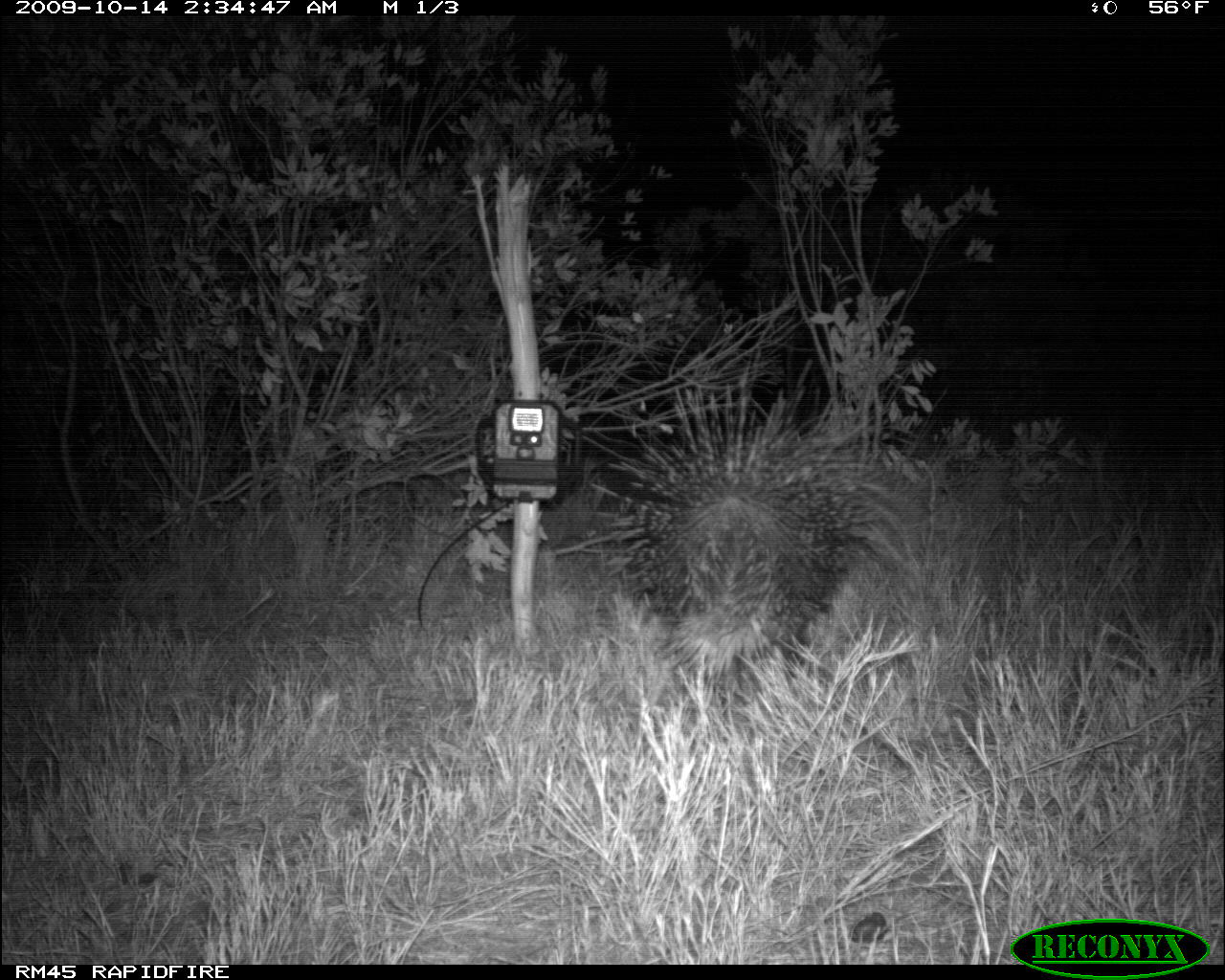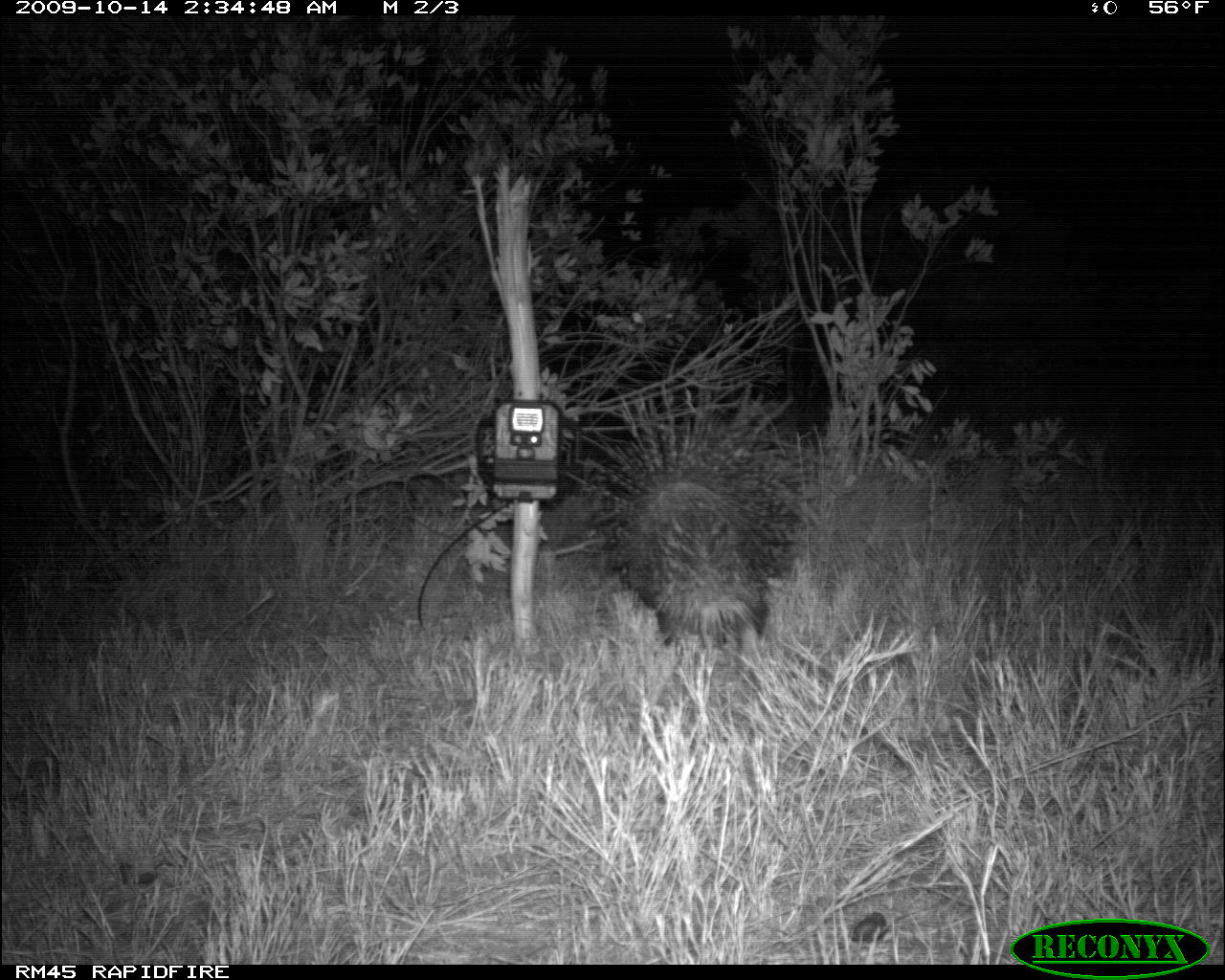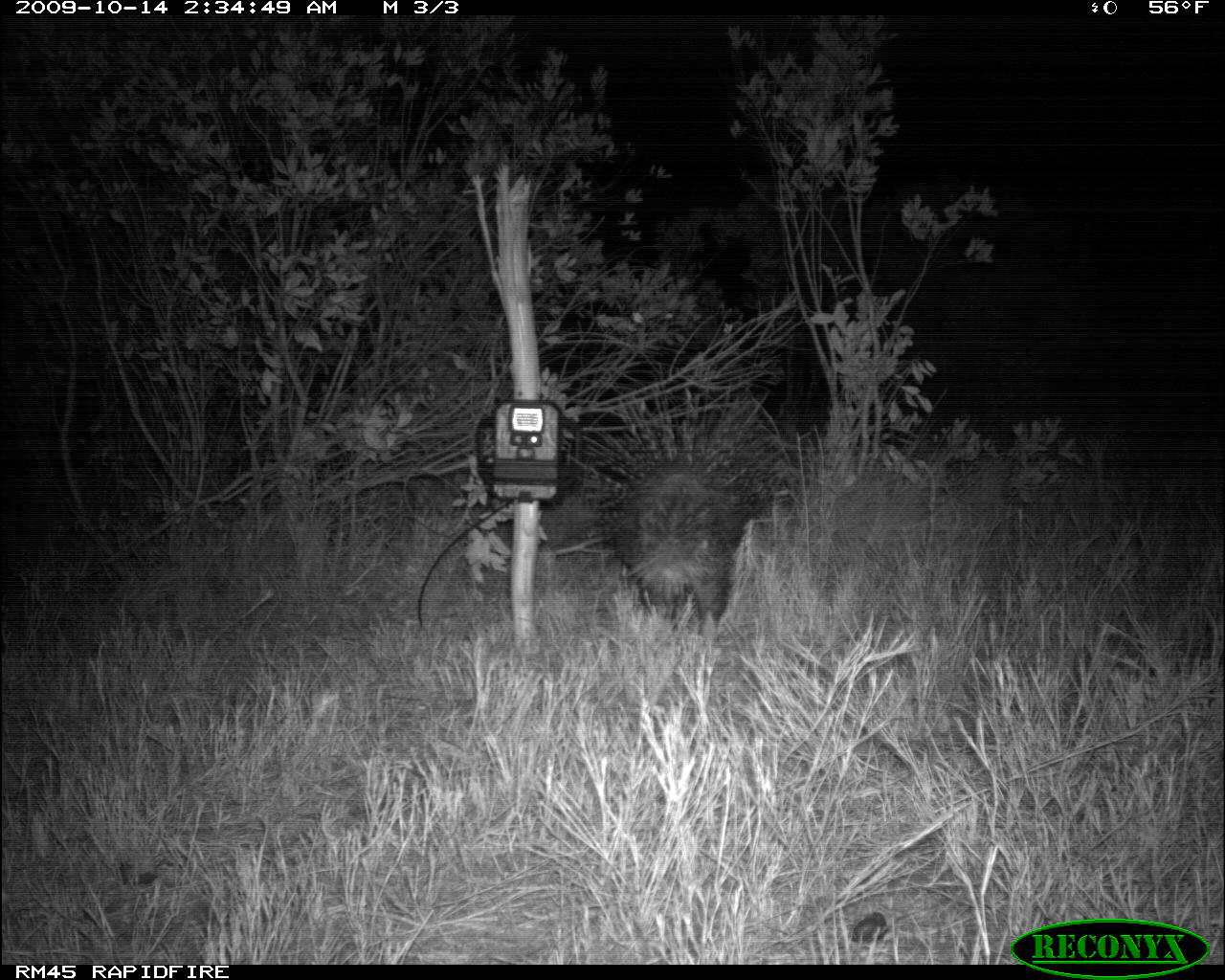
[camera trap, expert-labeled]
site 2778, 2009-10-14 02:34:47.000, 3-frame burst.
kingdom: Animalia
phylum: Chordata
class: Mammalia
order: Rodentia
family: Hystricidae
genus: Hystrix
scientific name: Hystrix cristata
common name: crested porcupine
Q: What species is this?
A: Hystrix cristata (crested porcupine).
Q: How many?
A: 1.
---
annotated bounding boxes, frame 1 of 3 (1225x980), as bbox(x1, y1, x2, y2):
hystrix cristata: bbox(563, 373, 881, 697)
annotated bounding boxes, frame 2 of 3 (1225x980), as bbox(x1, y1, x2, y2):
hystrix cristata: bbox(592, 376, 798, 660)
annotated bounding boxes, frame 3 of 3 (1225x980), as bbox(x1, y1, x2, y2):
hystrix cristata: bbox(567, 360, 791, 634)